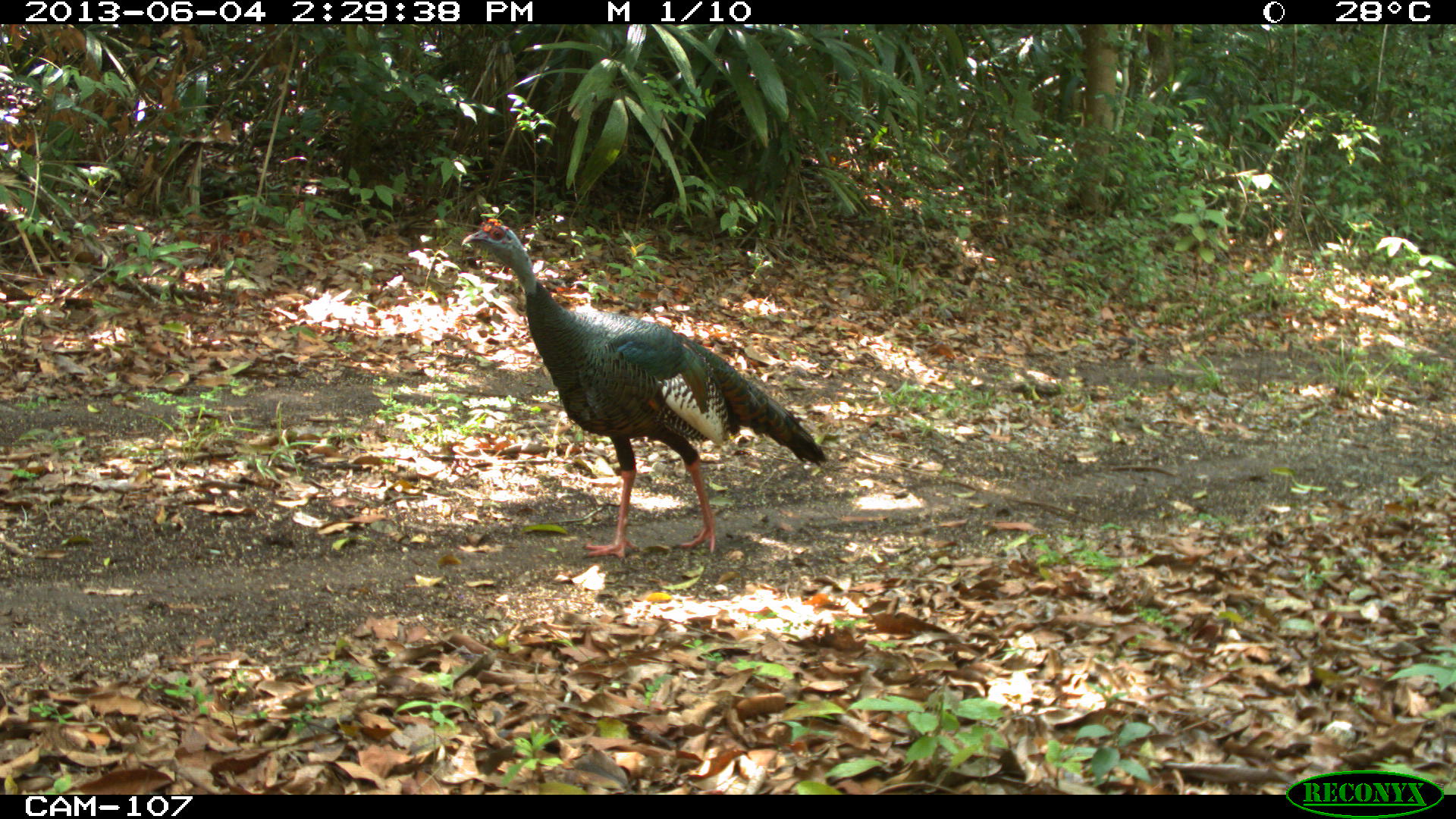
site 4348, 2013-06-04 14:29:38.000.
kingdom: Animalia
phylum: Chordata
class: Aves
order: Galliformes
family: Phasianidae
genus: Meleagris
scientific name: Meleagris ocellata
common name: ocellated turkey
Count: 1.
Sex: male.